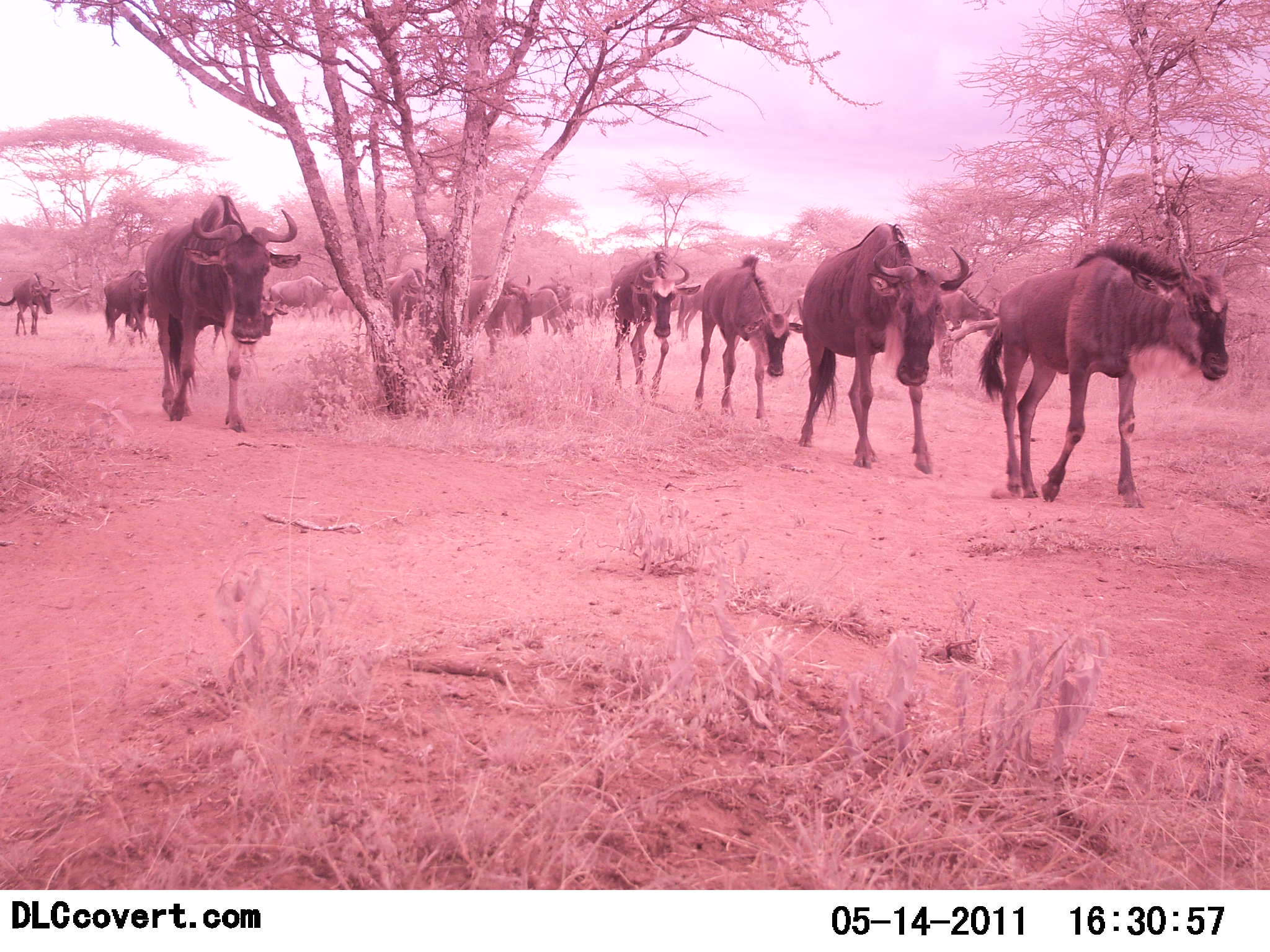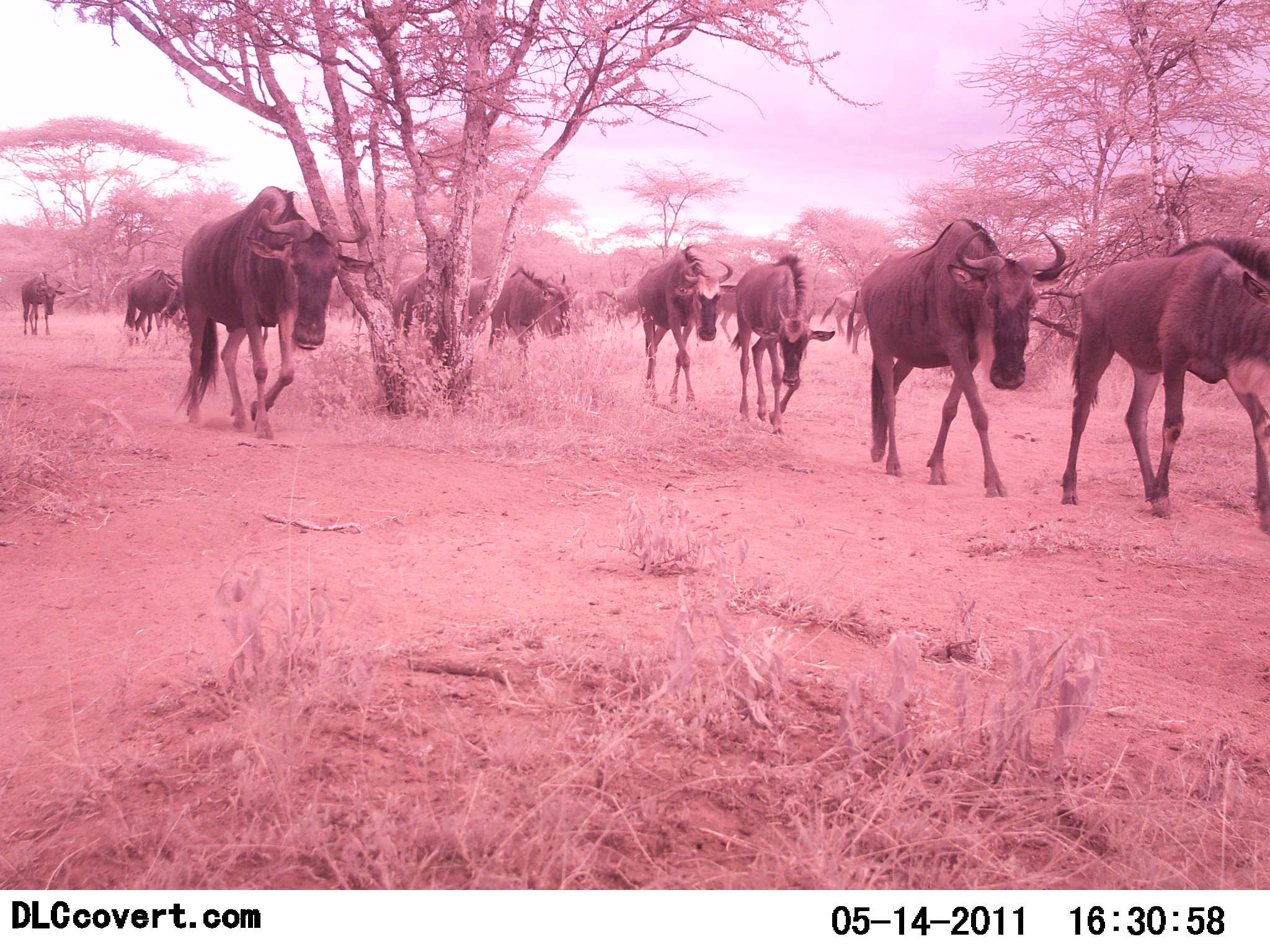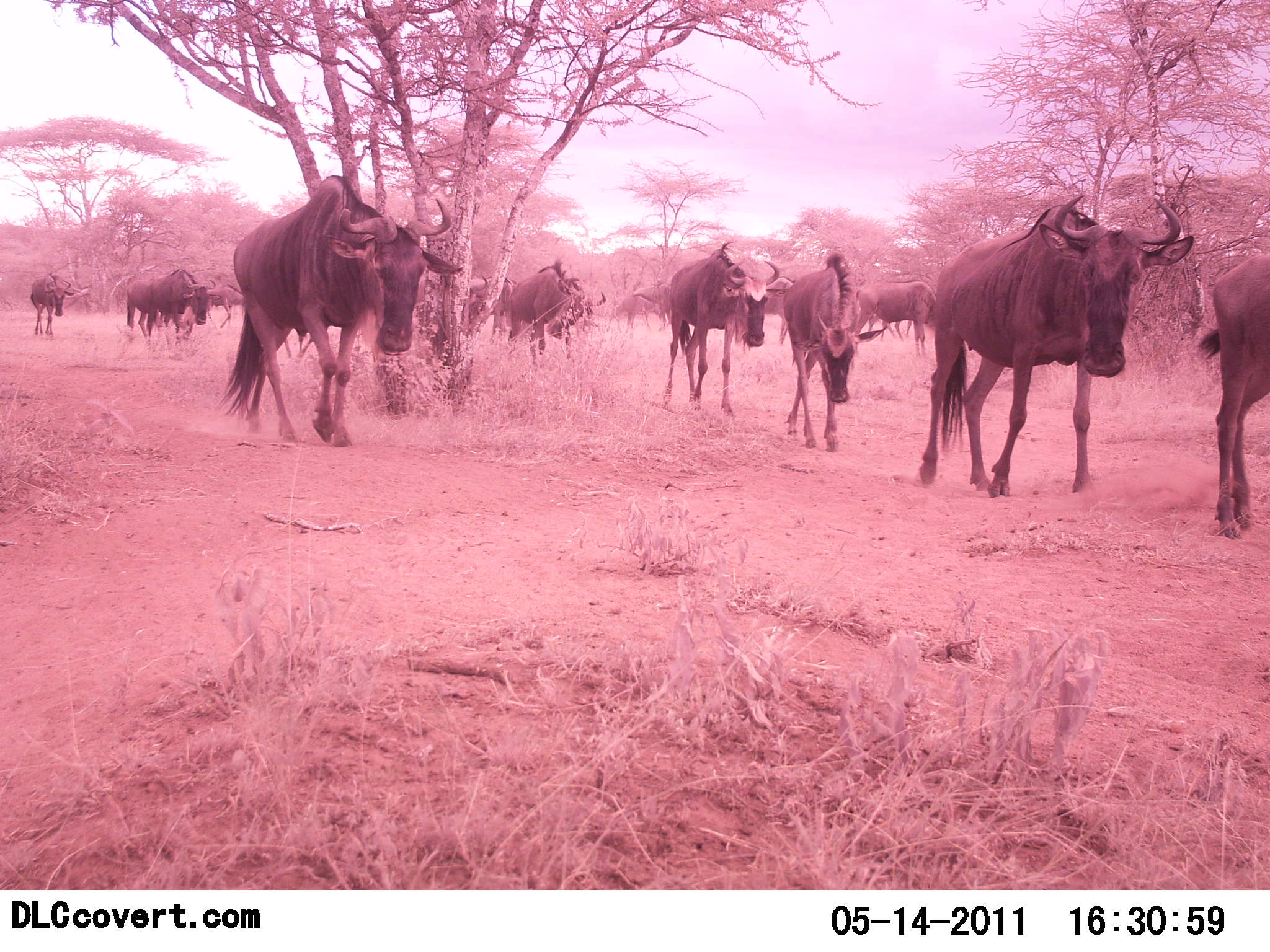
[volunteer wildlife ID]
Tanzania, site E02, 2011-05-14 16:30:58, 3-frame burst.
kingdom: Animalia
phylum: Chordata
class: Mammalia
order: Artiodactyla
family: Bovidae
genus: Connochaetes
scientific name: Connochaetes taurinus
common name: blue wildebeest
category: wildebeest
Wildebeest (blue wildebeest) (Connochaetes taurinus), count 11-50. Behavior (volunteer vote fractions): standing 0%, resting 0%, moving 100%, interacting 0%. Young present (vote fraction): 0%. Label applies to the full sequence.